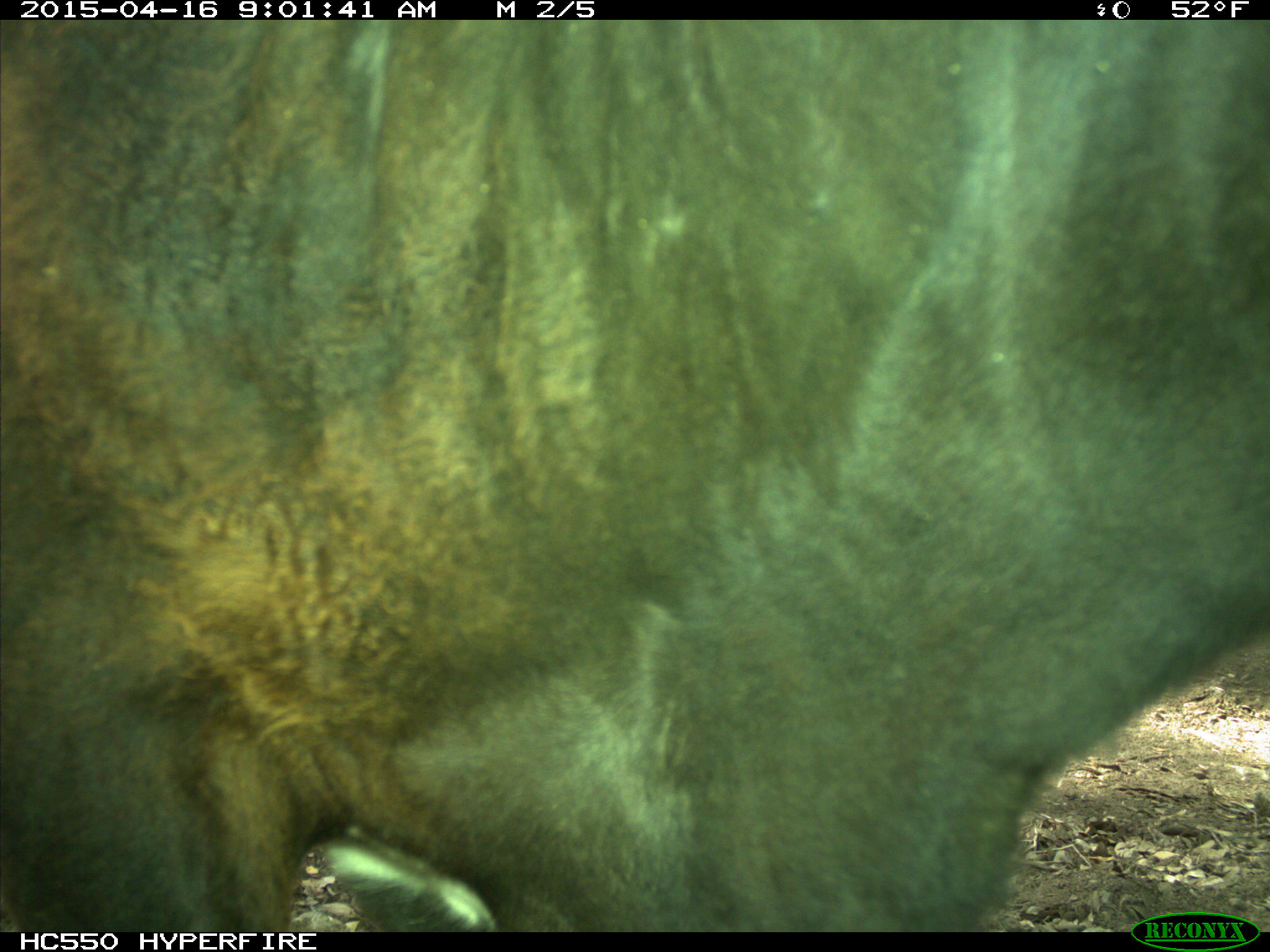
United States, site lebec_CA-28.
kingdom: Animalia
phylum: Chordata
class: Mammalia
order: Artiodactyla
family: Bovidae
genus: Bos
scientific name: Bos taurus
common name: domestic cow